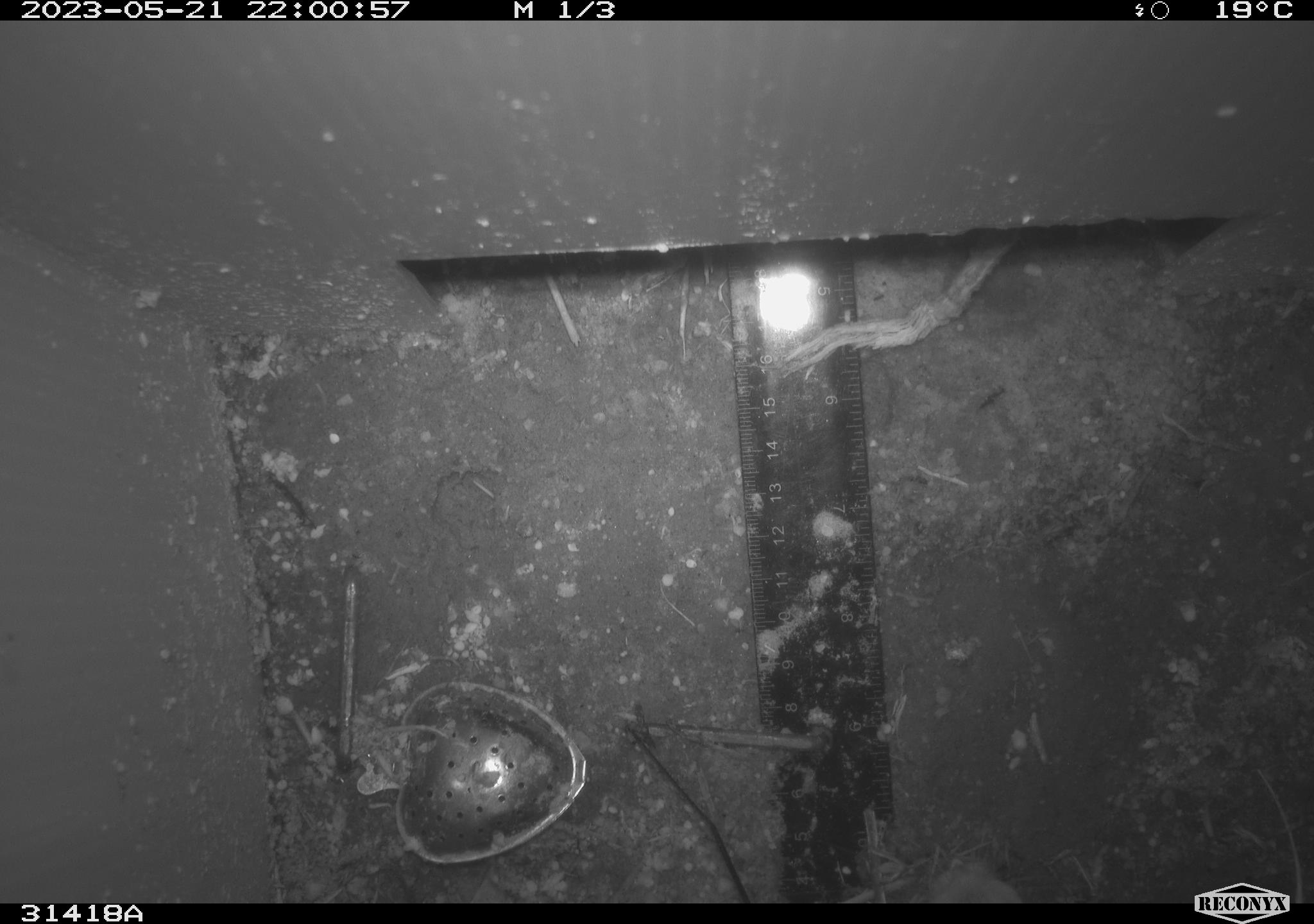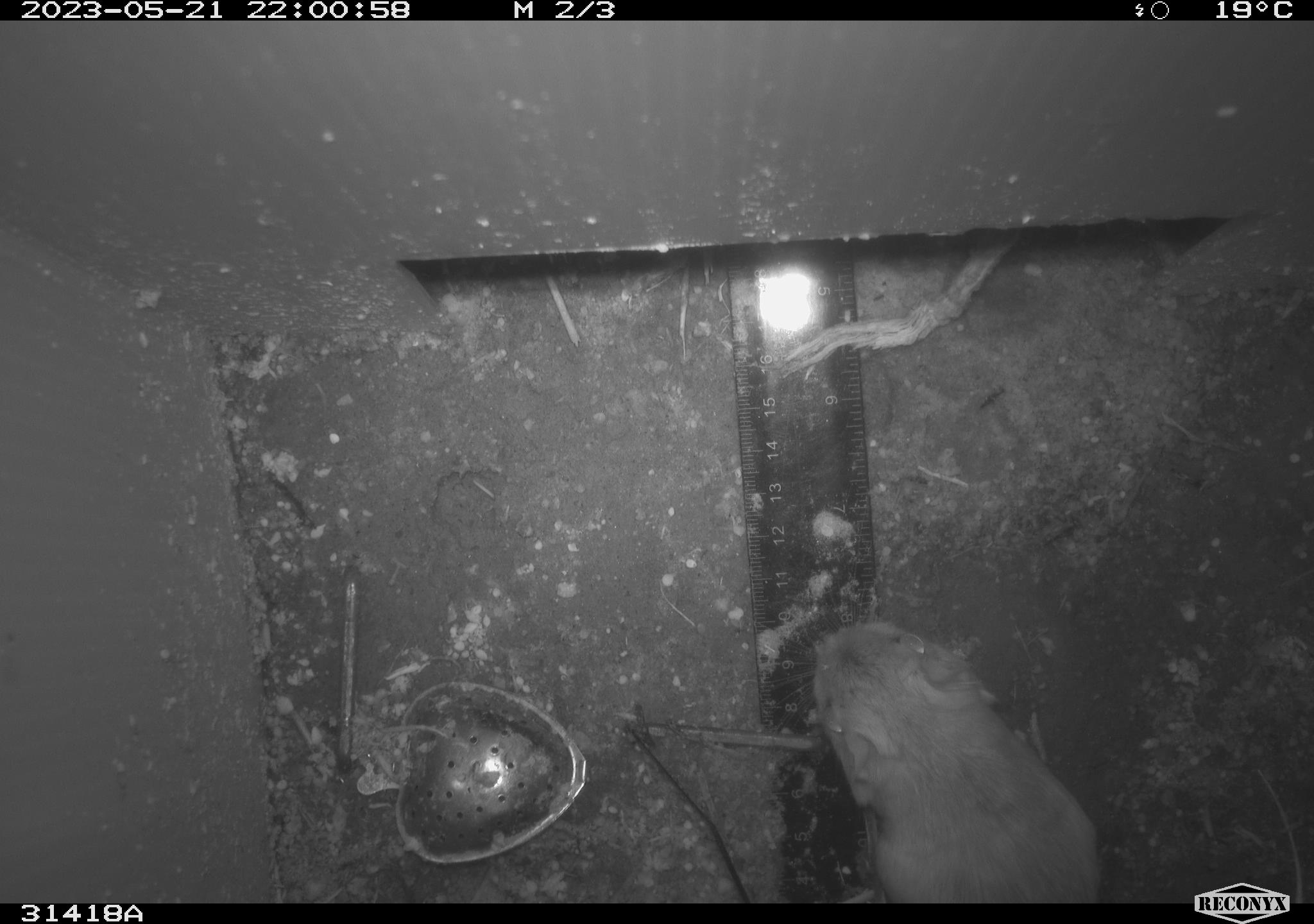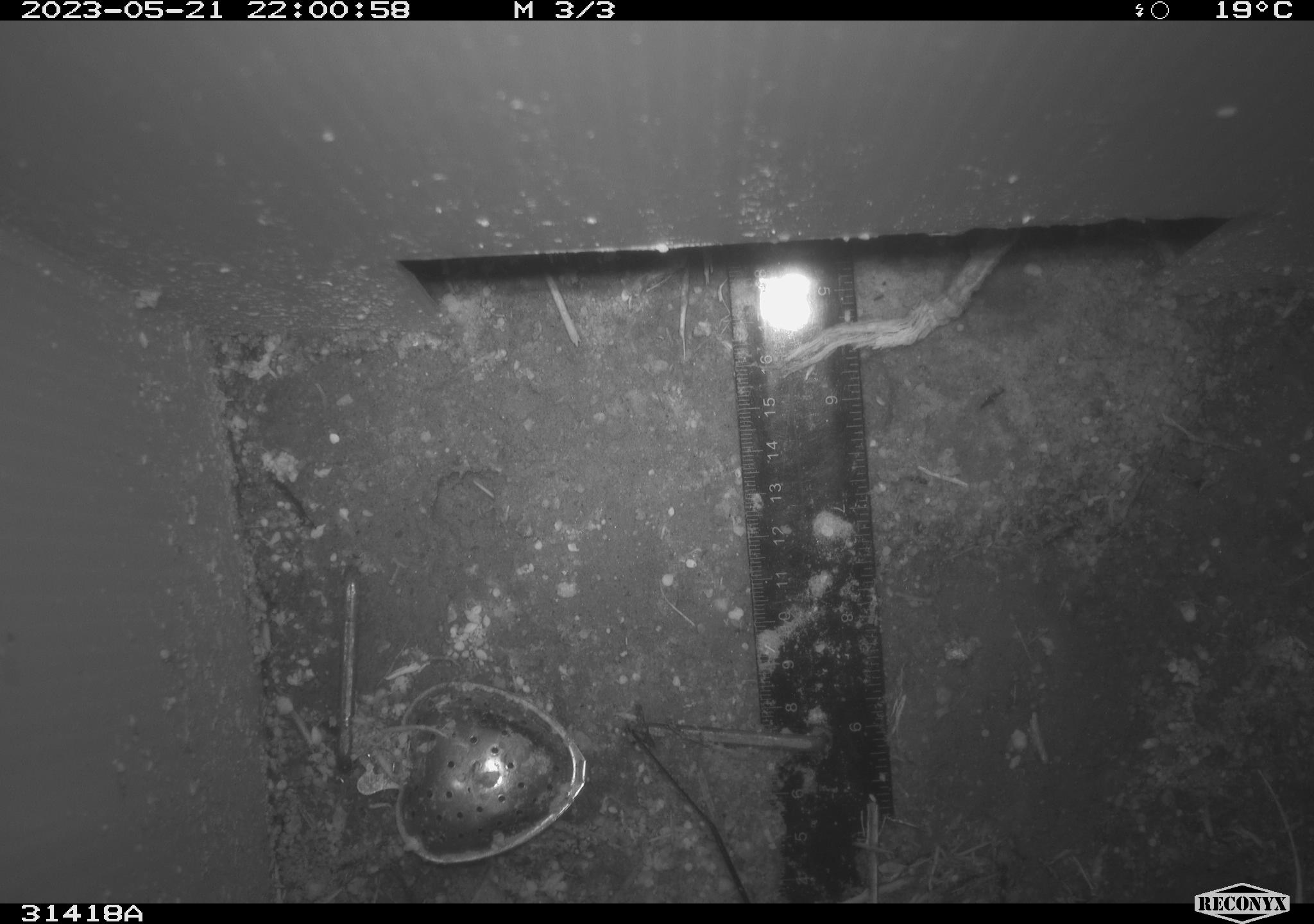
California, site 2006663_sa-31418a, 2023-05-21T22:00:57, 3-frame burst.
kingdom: Animalia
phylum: Chordata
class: Mammalia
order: Rodentia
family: Heteromyidae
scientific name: Heteromyidae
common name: kangaroo rats and pocket mice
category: heteromyidae family